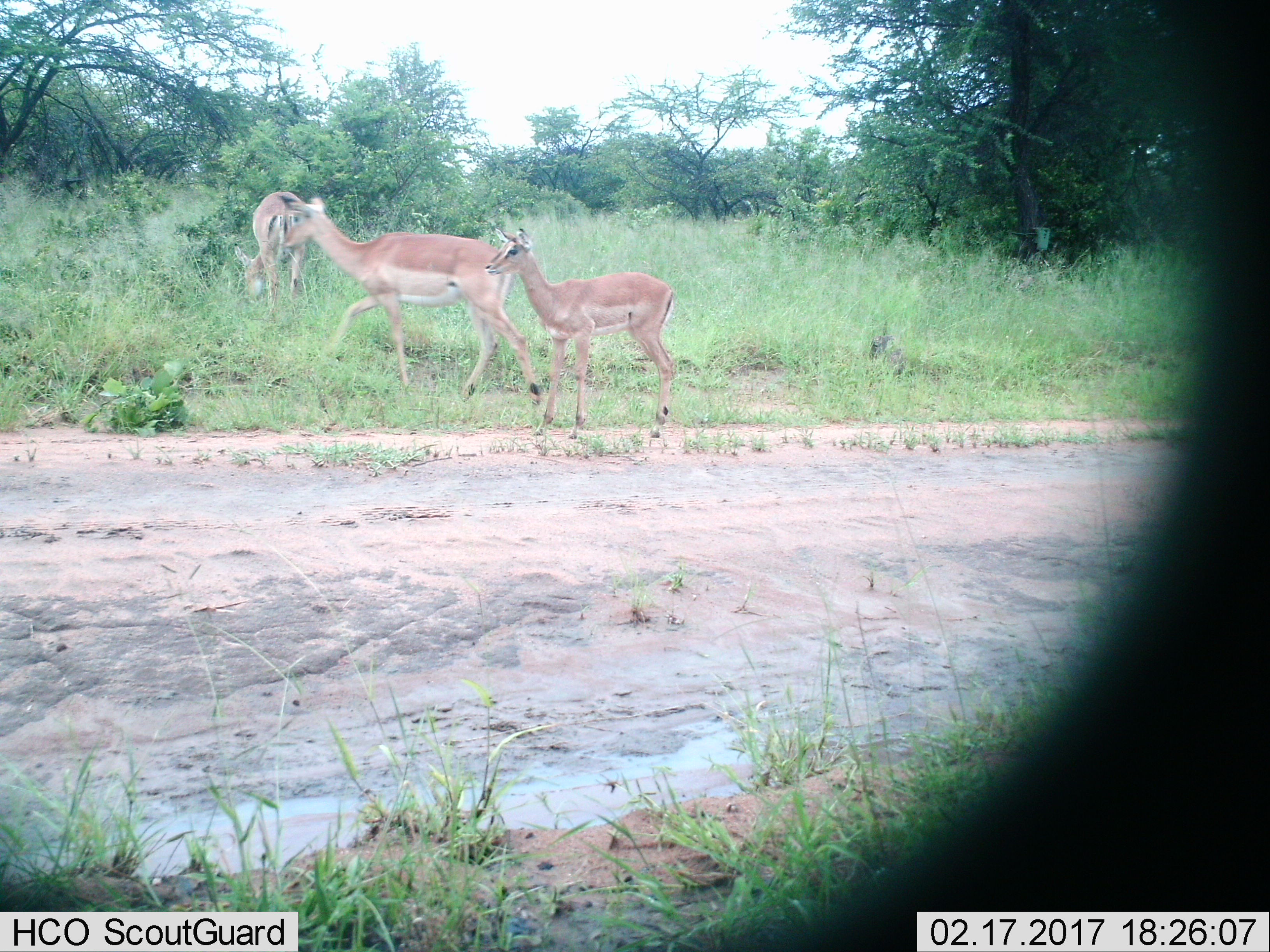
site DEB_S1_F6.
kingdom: Animalia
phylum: Chordata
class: Mammalia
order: Artiodactyla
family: Bovidae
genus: Aepyceros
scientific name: Aepyceros melampus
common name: impala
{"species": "impala (Aepyceros melampus)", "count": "3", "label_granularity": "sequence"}